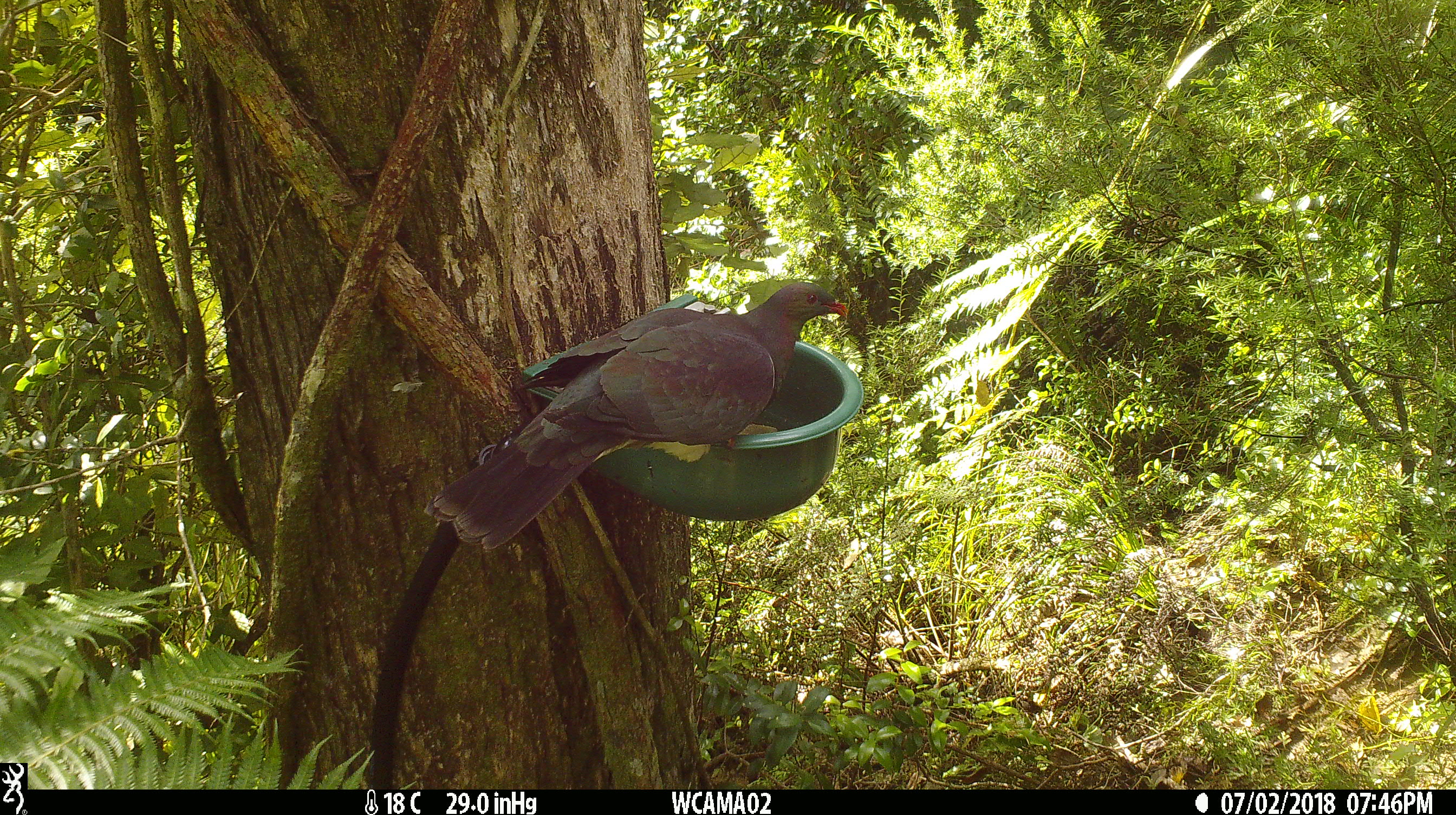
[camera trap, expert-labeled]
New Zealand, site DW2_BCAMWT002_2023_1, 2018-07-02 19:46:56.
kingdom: Animalia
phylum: Chordata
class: Aves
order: Columbiformes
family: Columbidae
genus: Hemiphaga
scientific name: Hemiphaga novaeseelandiae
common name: new zealand pigeon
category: kereru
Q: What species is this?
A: Kereru (new zealand pigeon) (Hemiphaga novaeseelandiae).